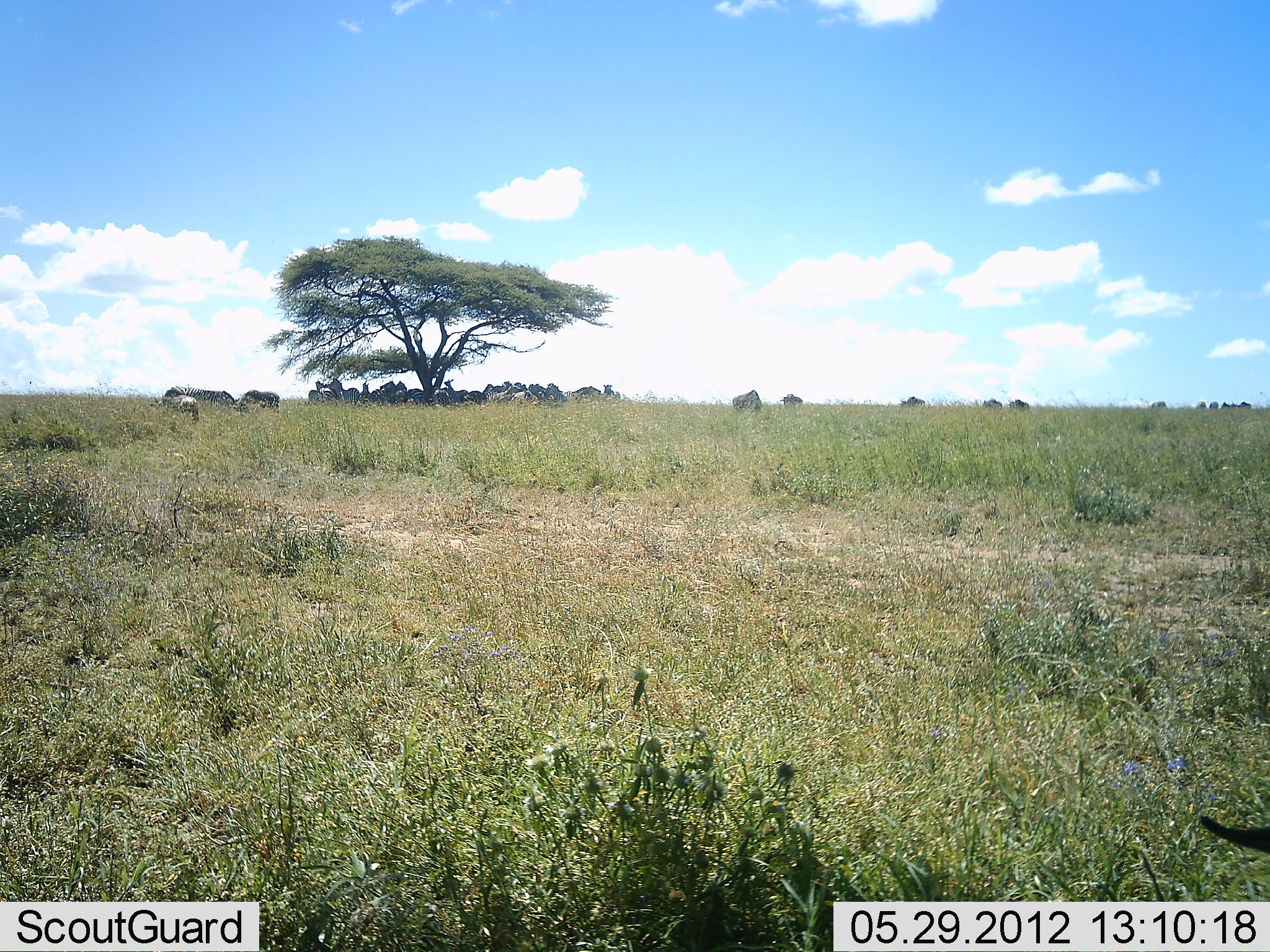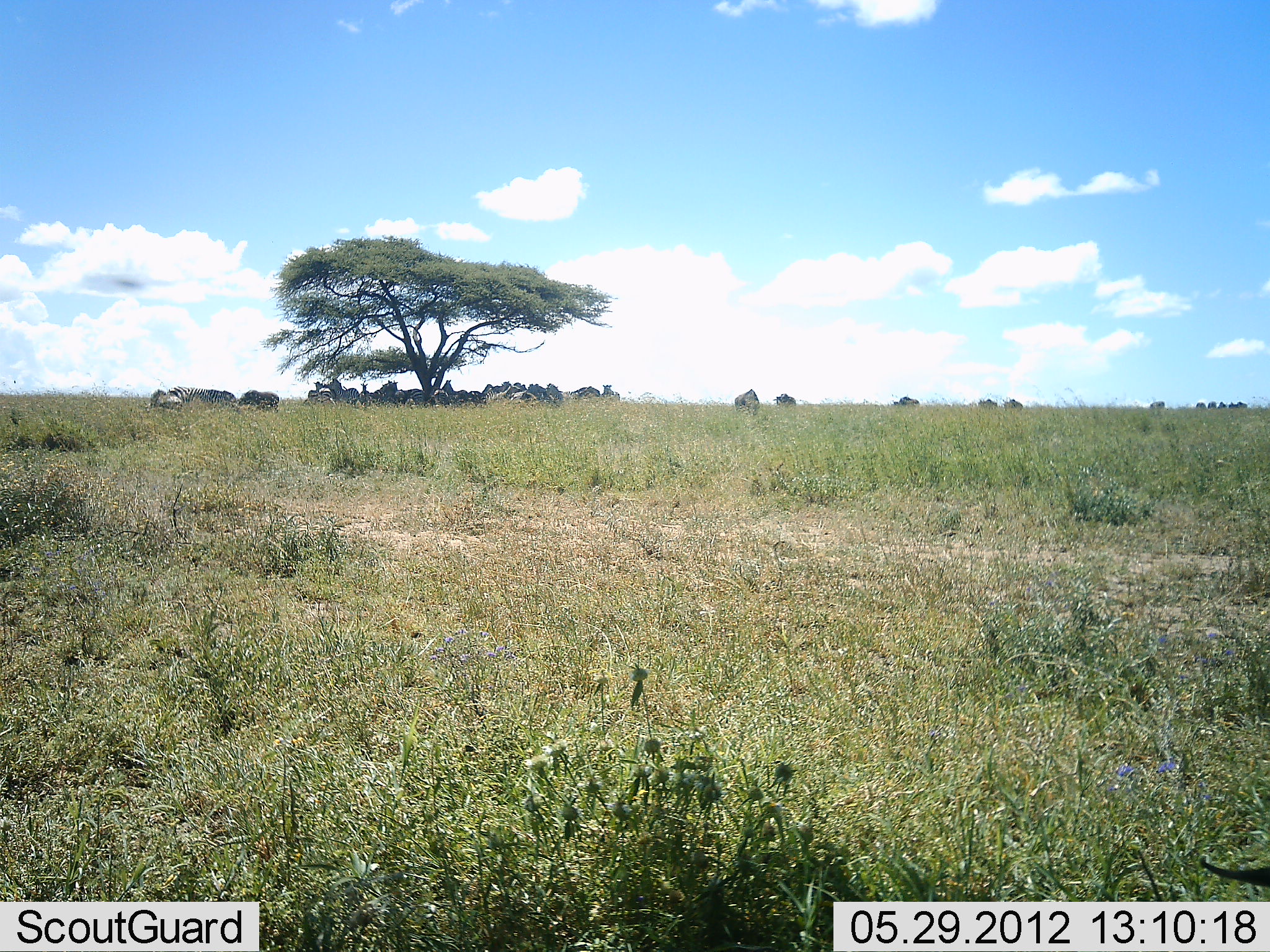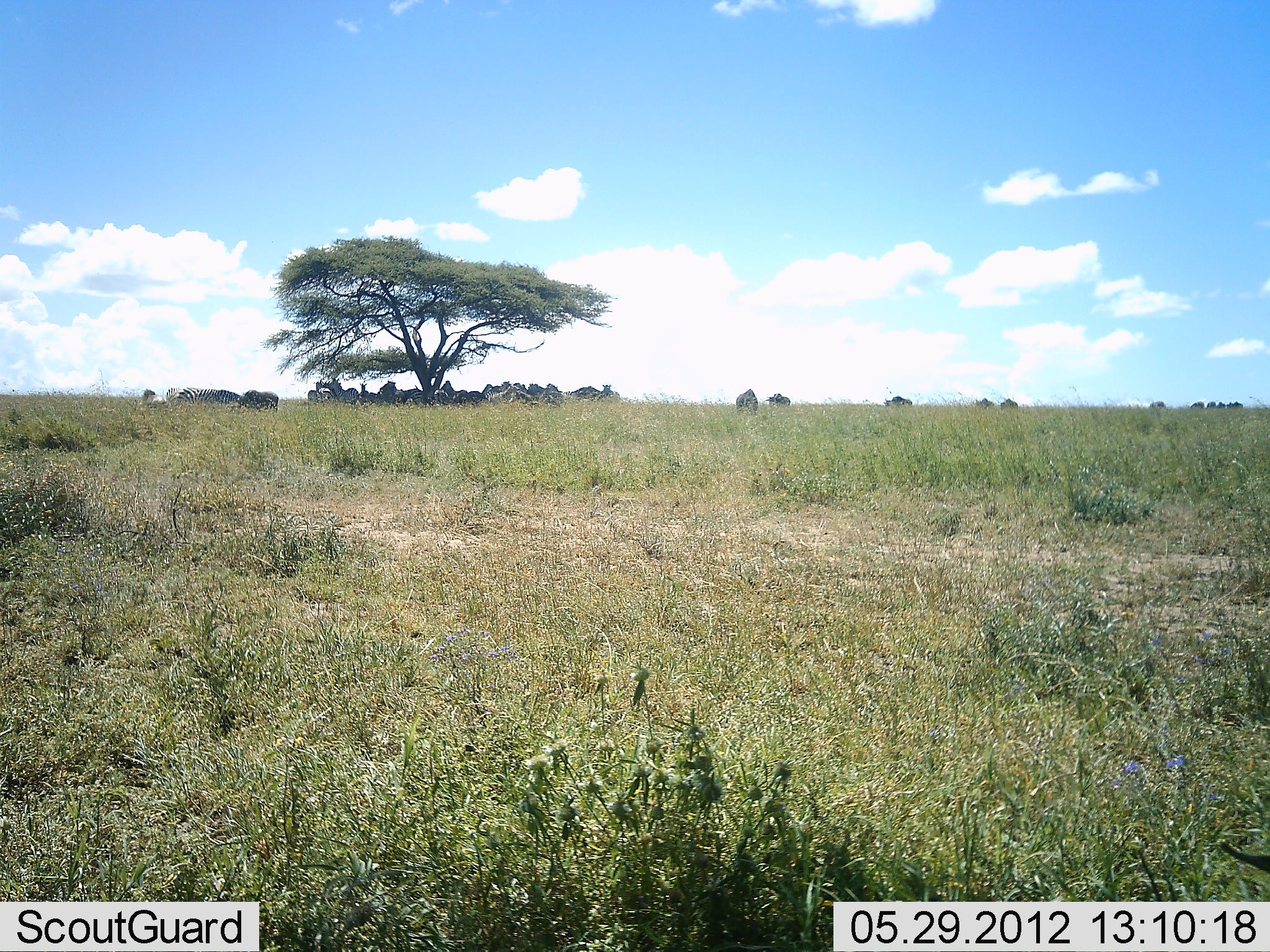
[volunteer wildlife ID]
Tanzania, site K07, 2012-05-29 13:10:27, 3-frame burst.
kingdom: Animalia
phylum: Chordata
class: Mammalia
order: Artiodactyla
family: Bovidae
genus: Connochaetes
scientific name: Connochaetes taurinus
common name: blue wildebeest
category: wildebeest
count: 11-50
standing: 57%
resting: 29%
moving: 57%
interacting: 14%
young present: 0%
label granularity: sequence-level